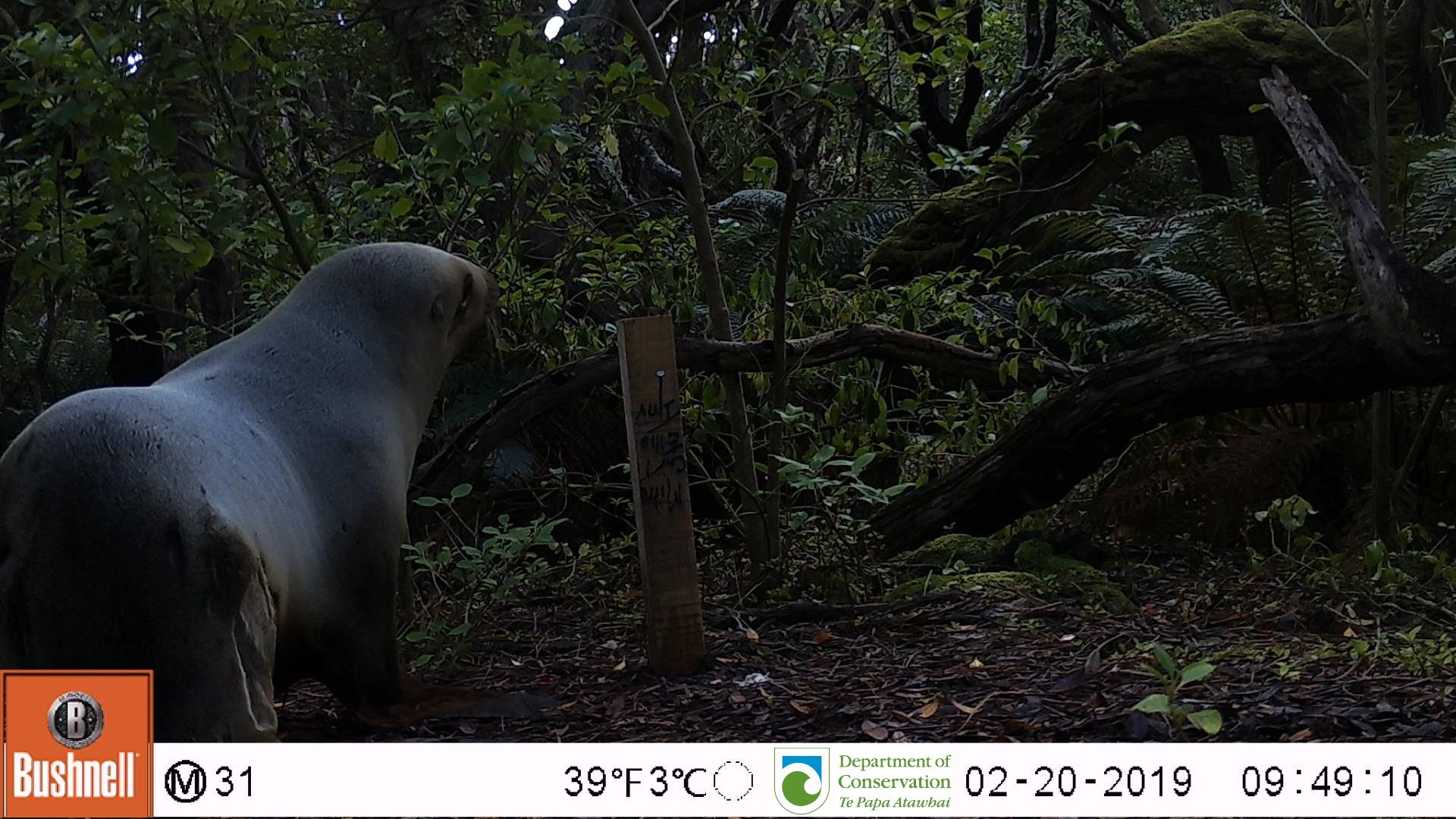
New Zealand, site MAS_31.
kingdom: Animalia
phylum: Chordata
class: Mammalia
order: Carnivora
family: Otariidae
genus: Phocarctos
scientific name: Phocarctos hookeri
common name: new zealand sea lion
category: sealion